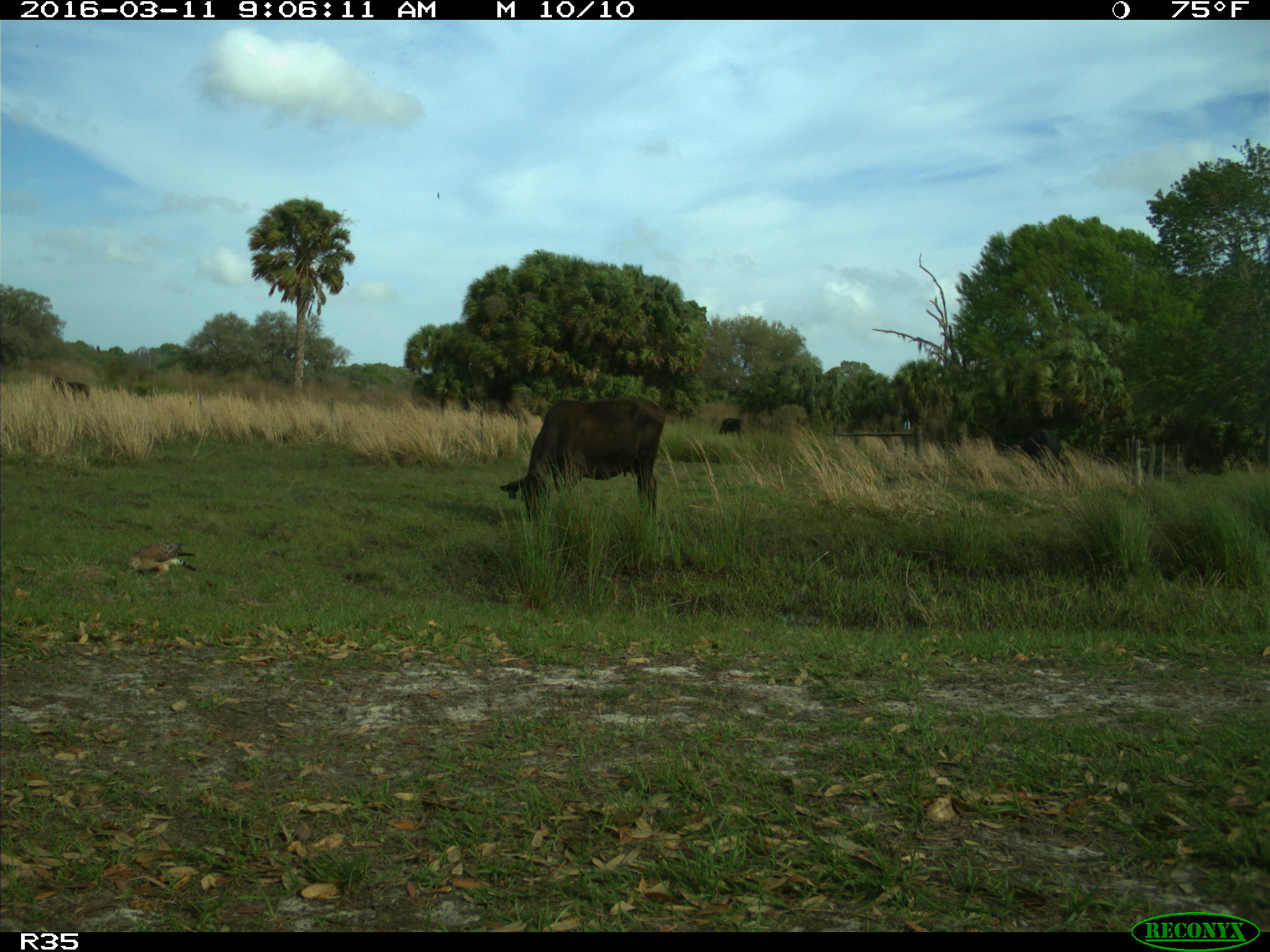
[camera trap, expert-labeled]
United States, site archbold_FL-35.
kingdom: Animalia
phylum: Chordata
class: Mammalia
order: Artiodactyla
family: Bovidae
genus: Bos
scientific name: Bos taurus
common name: domestic cow